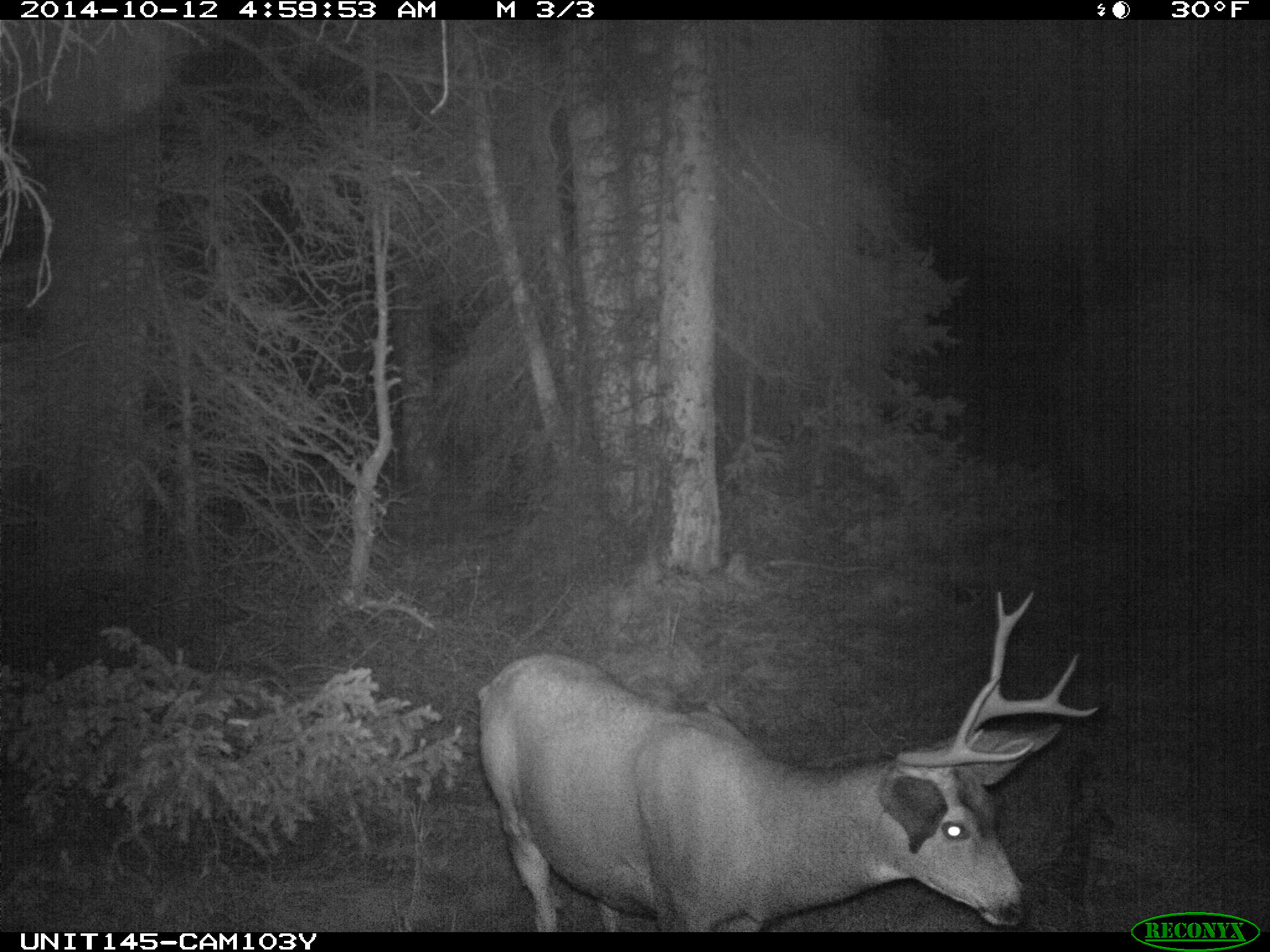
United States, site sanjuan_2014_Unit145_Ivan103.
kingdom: Animalia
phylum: Chordata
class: Mammalia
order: Artiodactyla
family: Cervidae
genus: Odocoileus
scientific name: Odocoileus hemionus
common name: mule deer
Odocoileus hemionus (mule deer).